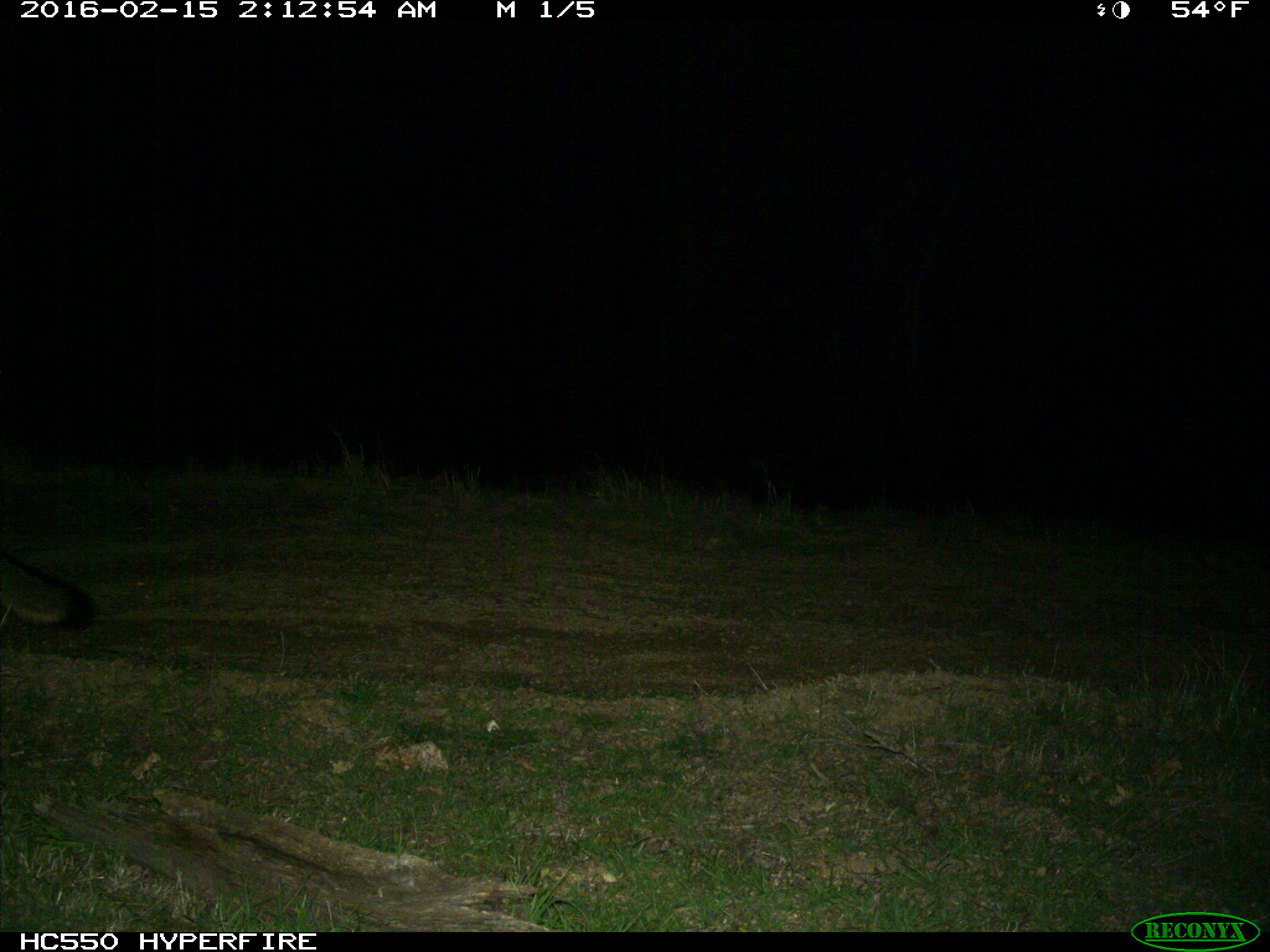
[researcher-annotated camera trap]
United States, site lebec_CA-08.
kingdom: Animalia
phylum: Chordata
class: Mammalia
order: Carnivora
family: Canidae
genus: Urocyon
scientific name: Urocyon cinereoargenteus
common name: gray fox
Urocyon cinereoargenteus (gray fox).